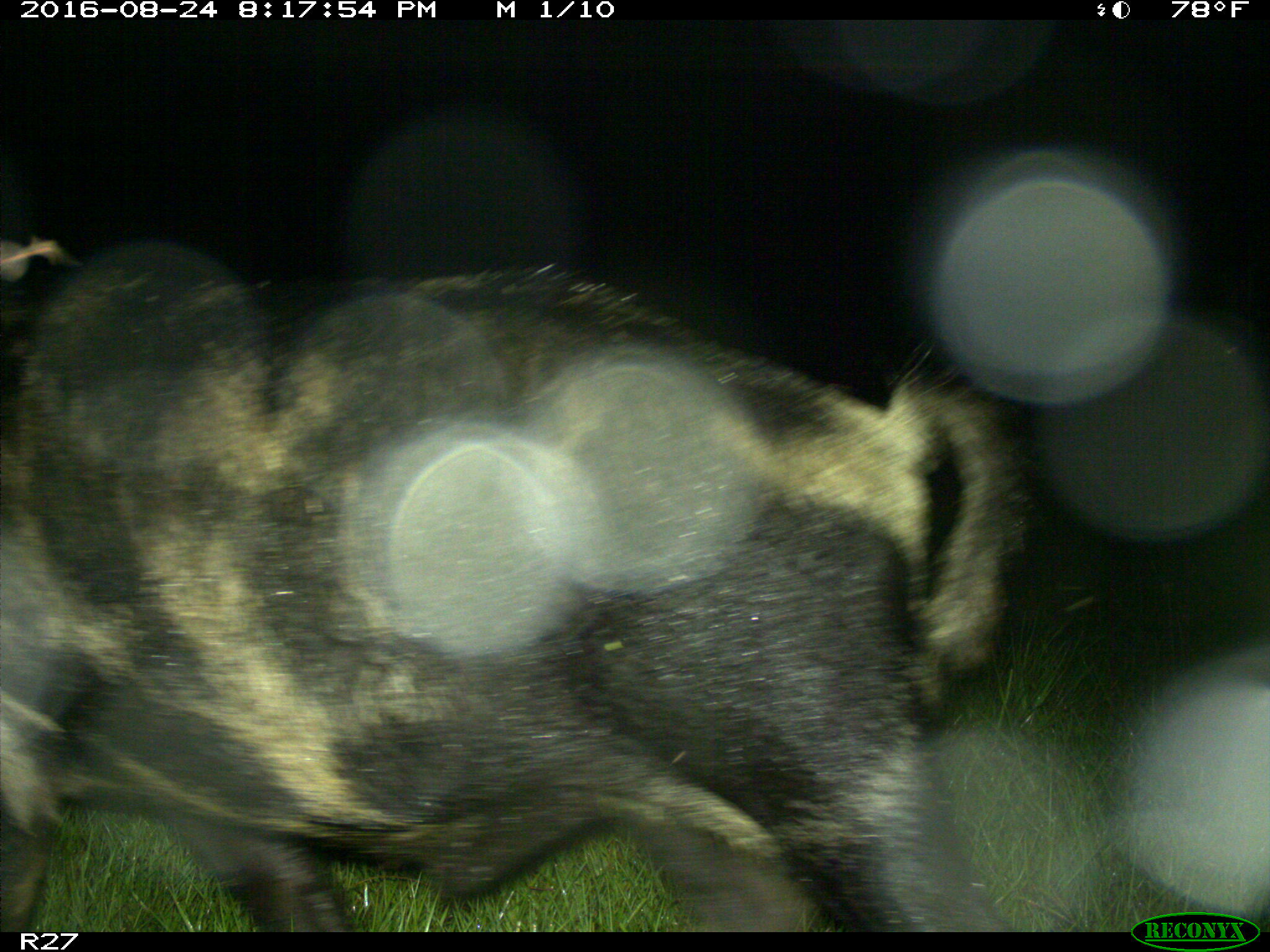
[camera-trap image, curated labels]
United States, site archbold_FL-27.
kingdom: Animalia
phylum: Chordata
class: Mammalia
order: Artiodactyla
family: Suidae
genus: Sus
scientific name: Sus scrofa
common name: wild boar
Sus scrofa (wild boar).